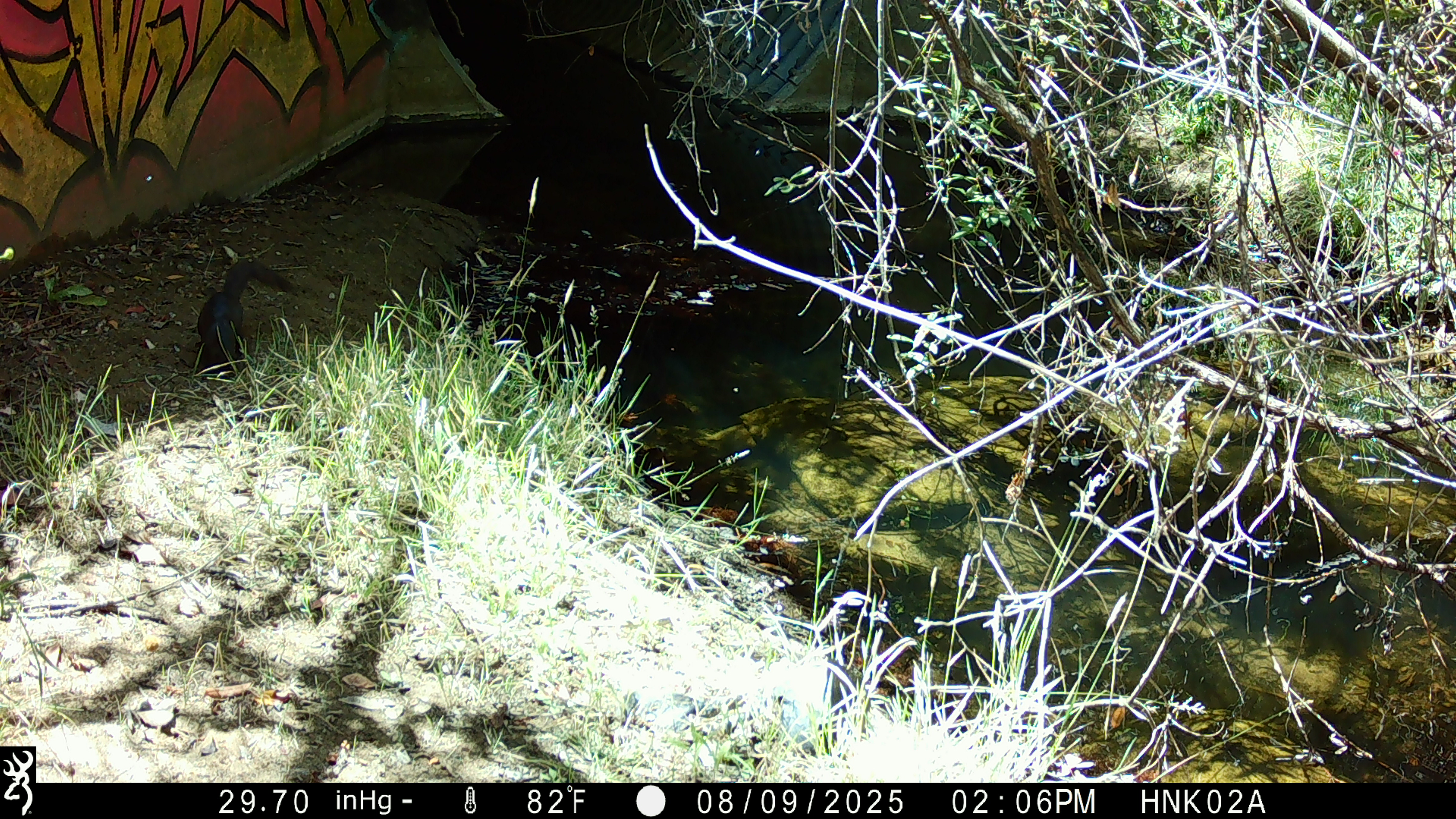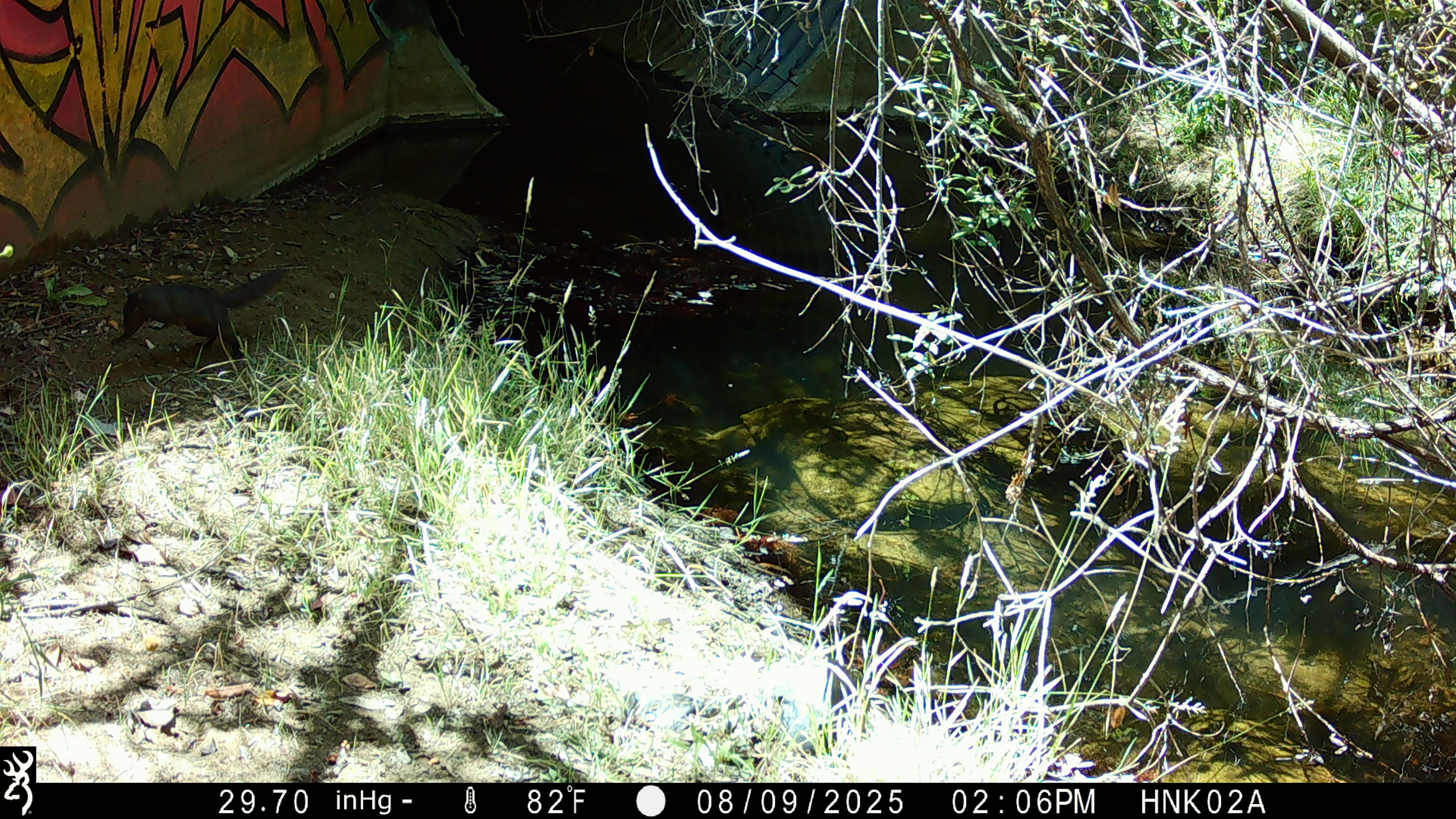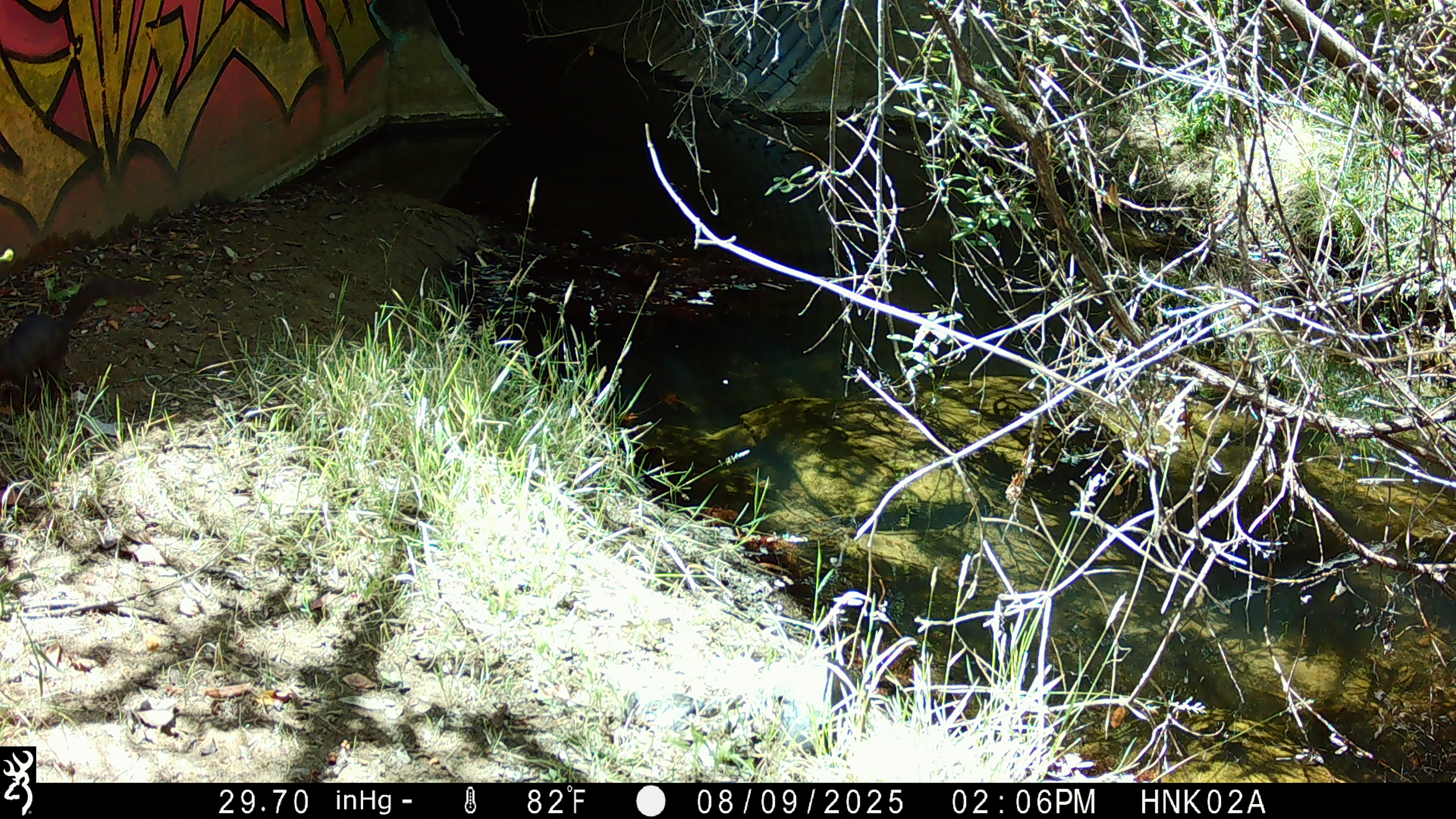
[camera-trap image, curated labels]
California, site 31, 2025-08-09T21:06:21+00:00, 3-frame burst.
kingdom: Animalia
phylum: Chordata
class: Mammalia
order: Rodentia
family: Sciuridae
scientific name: Sciuridae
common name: squirrel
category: unknown squirrel